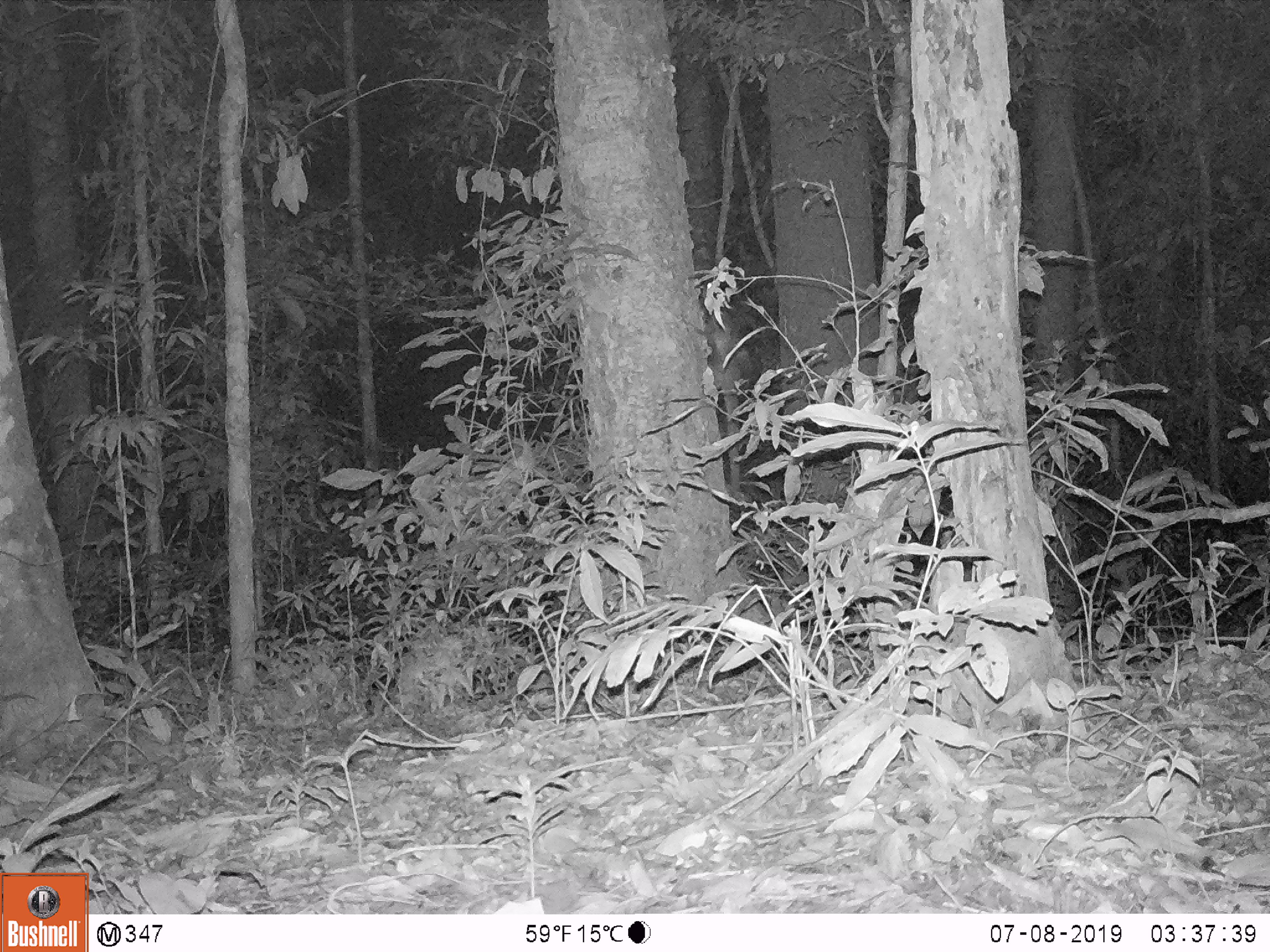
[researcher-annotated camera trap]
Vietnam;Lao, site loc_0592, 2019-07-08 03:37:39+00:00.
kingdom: Animalia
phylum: Chordata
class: Mammalia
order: Artiodactyla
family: Cervidae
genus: Muntiacus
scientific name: Muntiacus muntjak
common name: red muntjac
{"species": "red muntjac (Muntiacus muntjak)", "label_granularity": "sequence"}